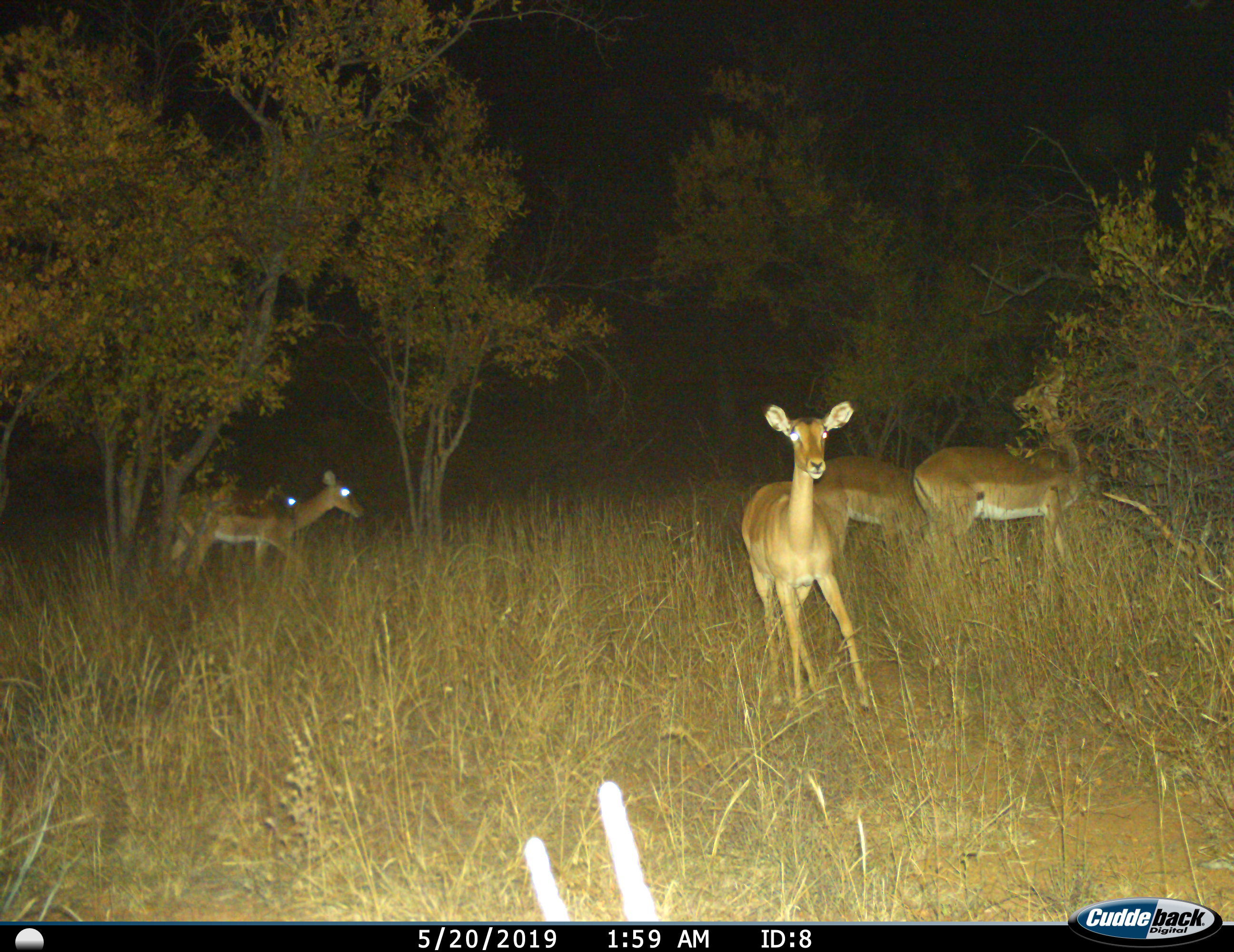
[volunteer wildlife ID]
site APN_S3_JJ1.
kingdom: Animalia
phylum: Chordata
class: Mammalia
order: Artiodactyla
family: Bovidae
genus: Aepyceros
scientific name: Aepyceros melampus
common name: impala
Impala (Aepyceros melampus), count 5. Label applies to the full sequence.